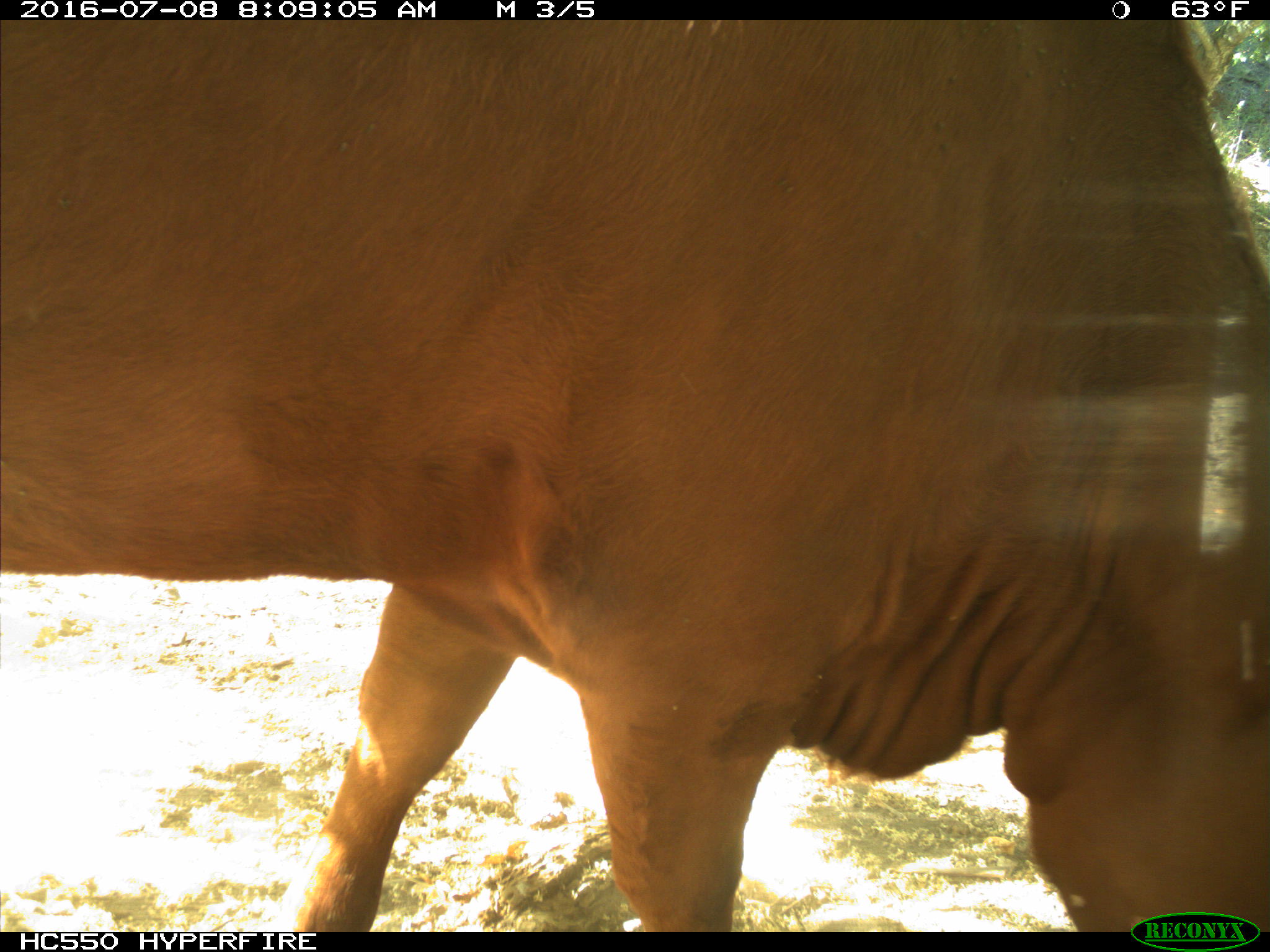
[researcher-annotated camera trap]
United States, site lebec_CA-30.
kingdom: Animalia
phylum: Chordata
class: Mammalia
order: Artiodactyla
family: Bovidae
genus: Bos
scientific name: Bos taurus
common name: domestic cow